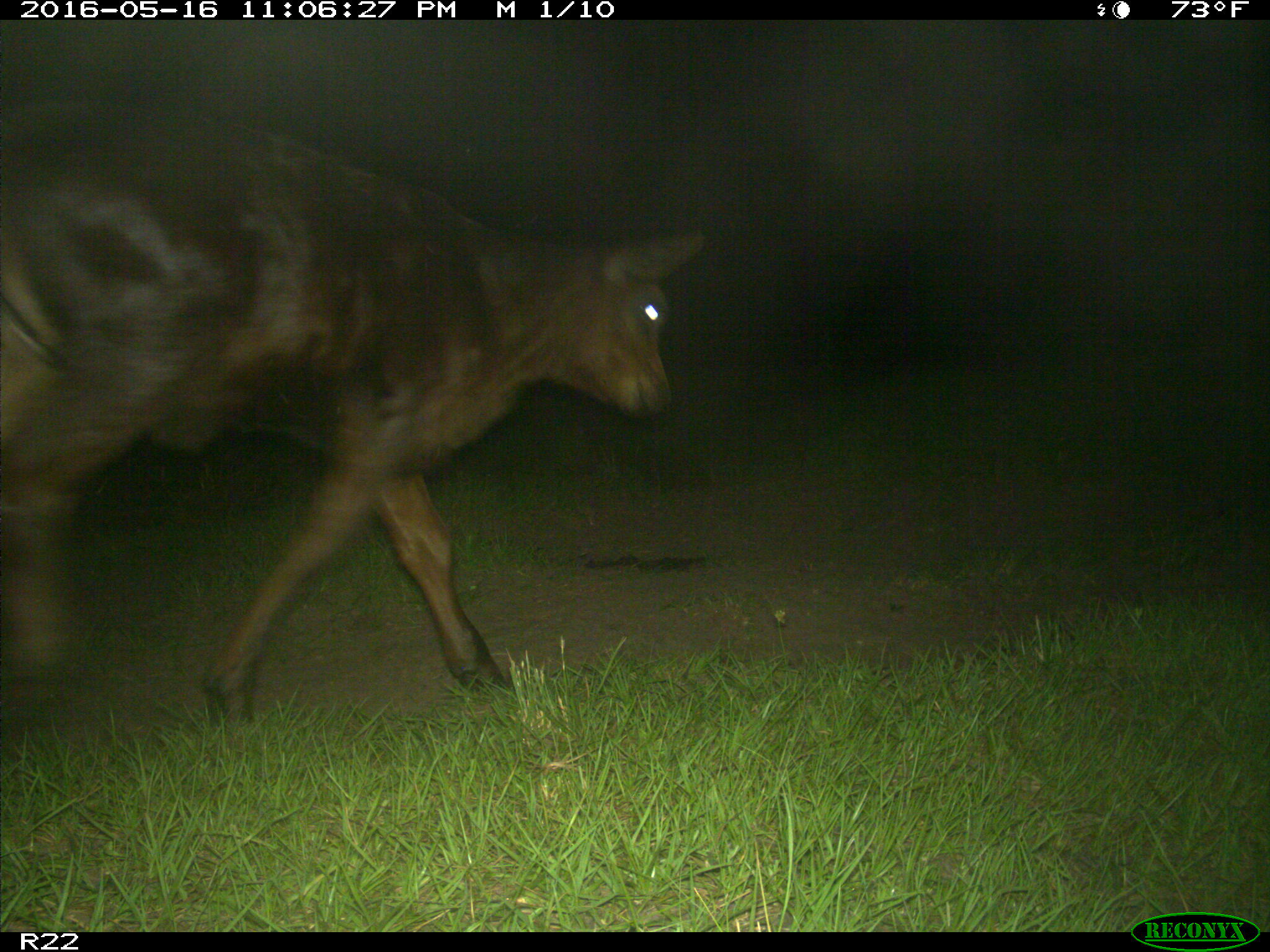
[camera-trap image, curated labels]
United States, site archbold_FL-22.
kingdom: Animalia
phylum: Chordata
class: Mammalia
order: Artiodactyla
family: Bovidae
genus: Bos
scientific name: Bos taurus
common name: domestic cow